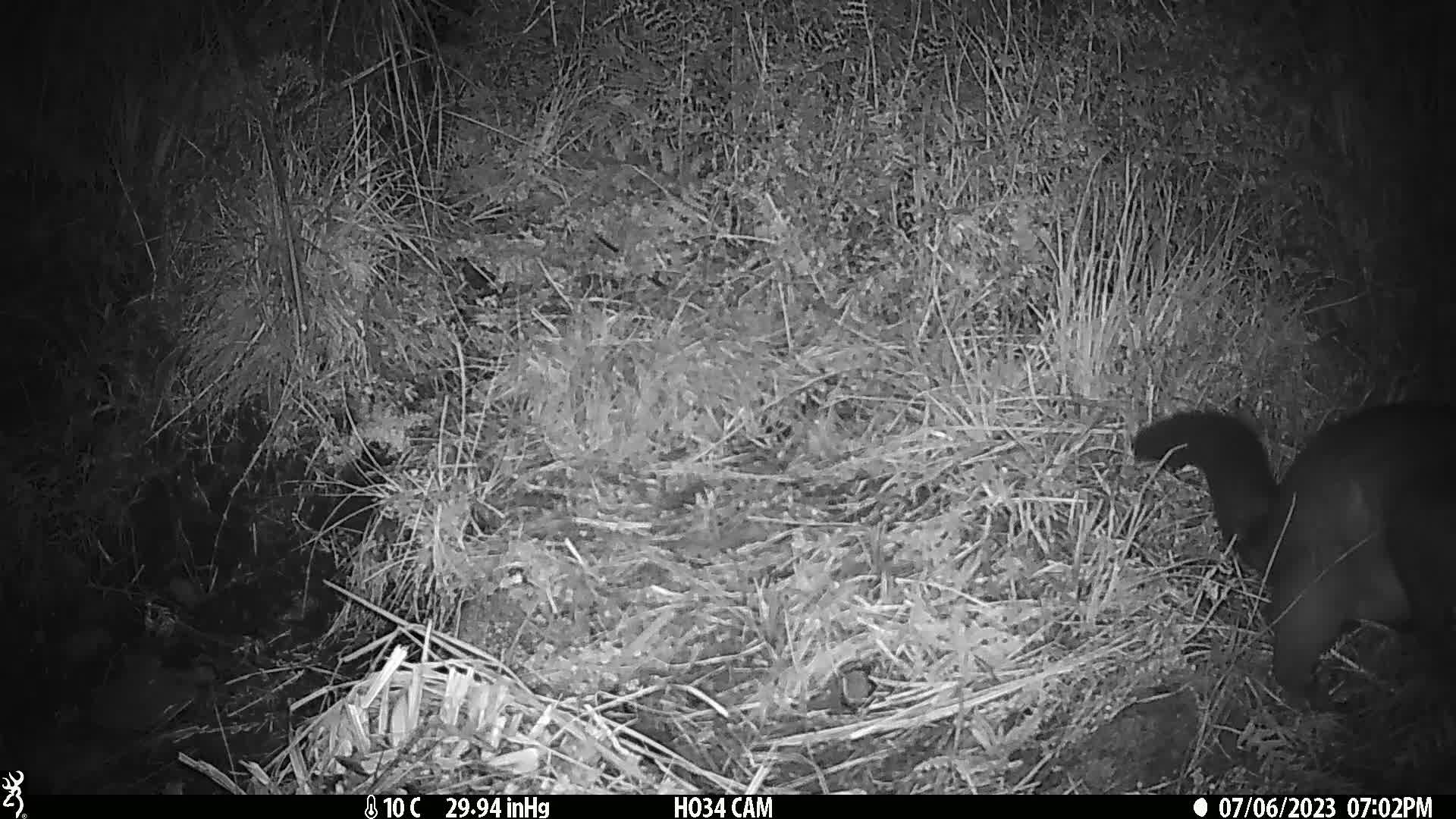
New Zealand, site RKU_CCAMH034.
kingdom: Animalia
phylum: Chordata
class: Mammalia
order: Diprotodontia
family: Phalangeridae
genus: Trichosurus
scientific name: Trichosurus vulpecula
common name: common brushtail possum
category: possum